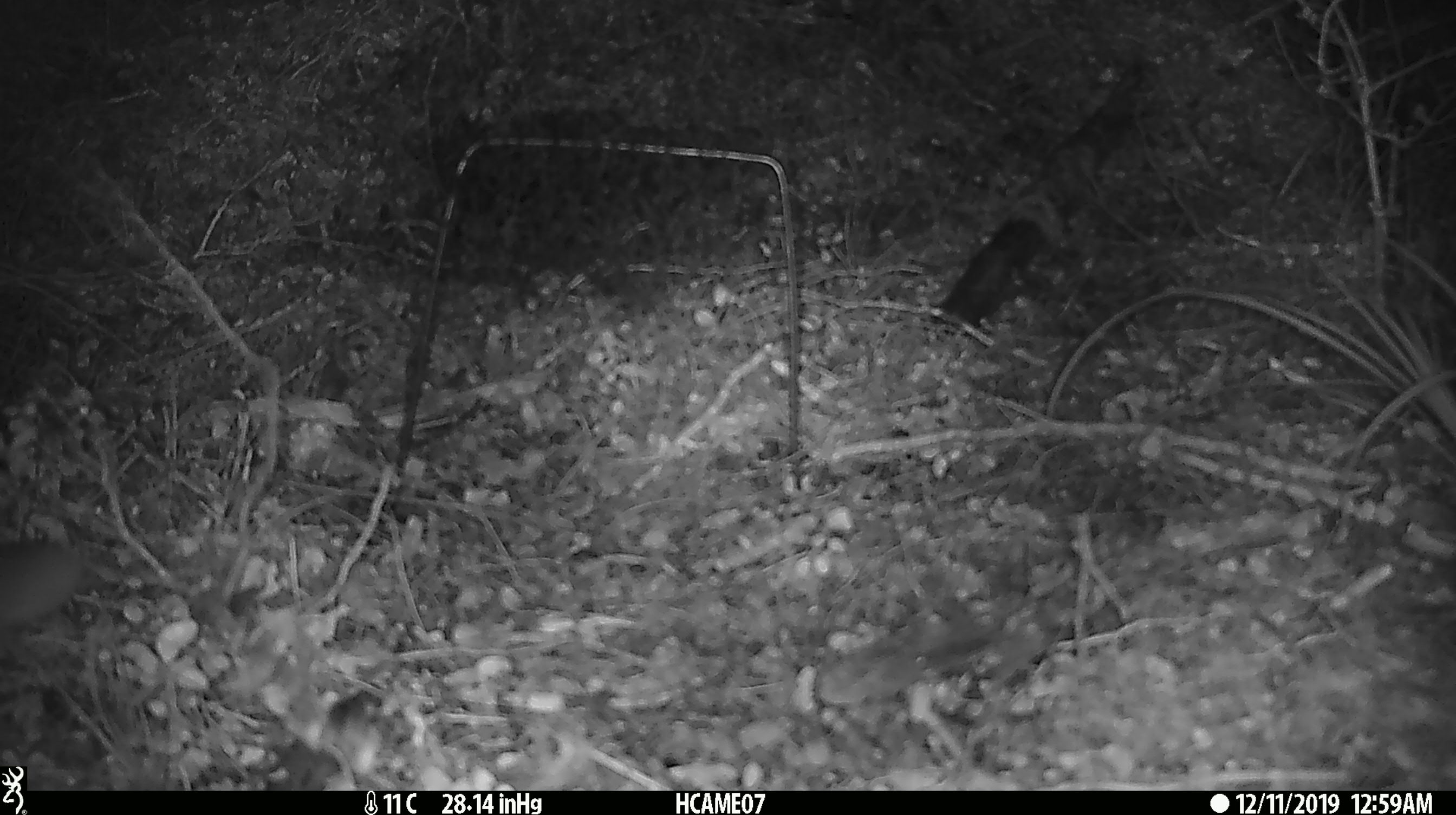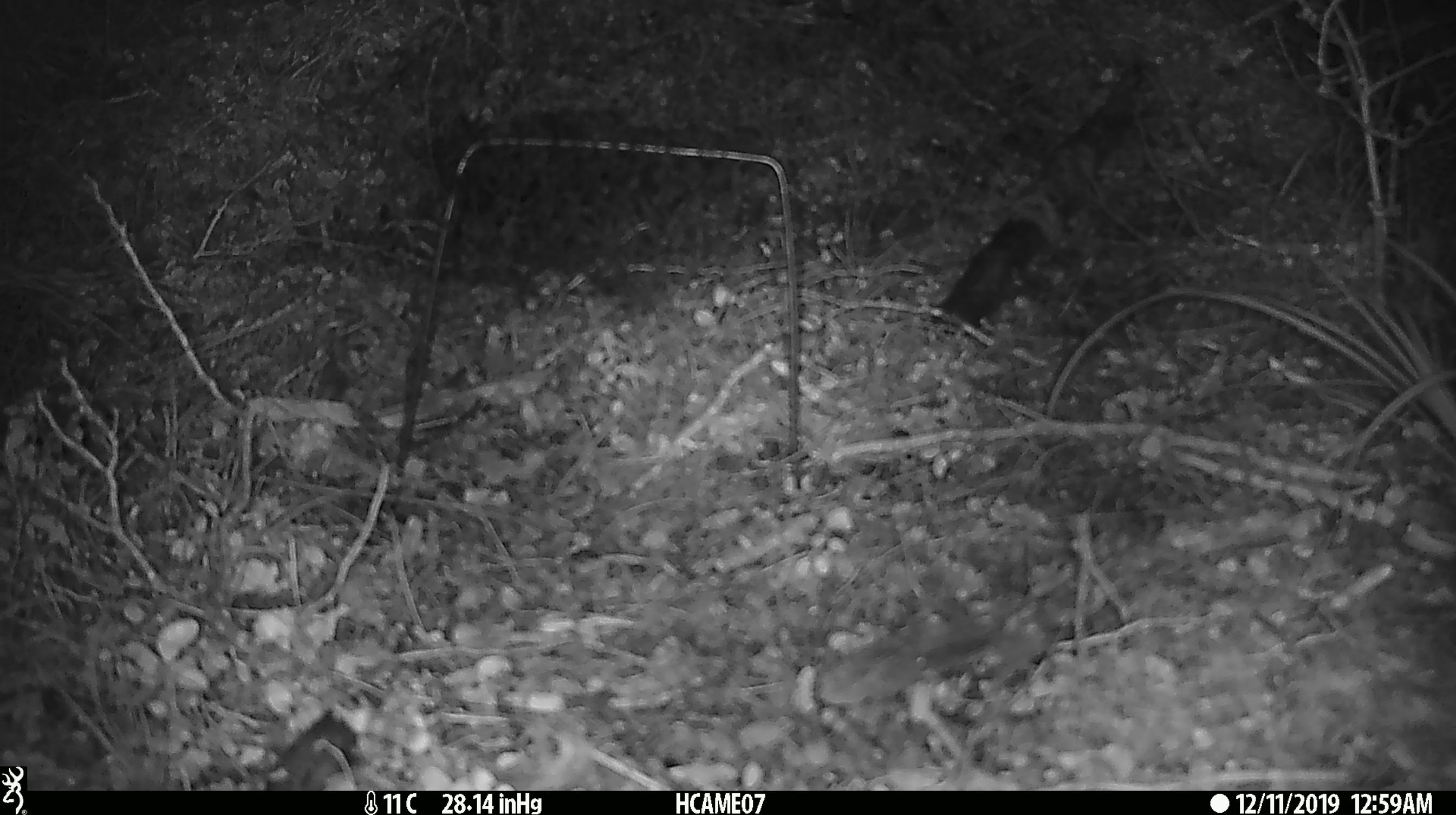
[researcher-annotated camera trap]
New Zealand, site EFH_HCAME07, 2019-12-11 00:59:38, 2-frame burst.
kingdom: Animalia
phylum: Chordata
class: Mammalia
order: Rodentia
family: Muridae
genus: Mus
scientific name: Mus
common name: mouse